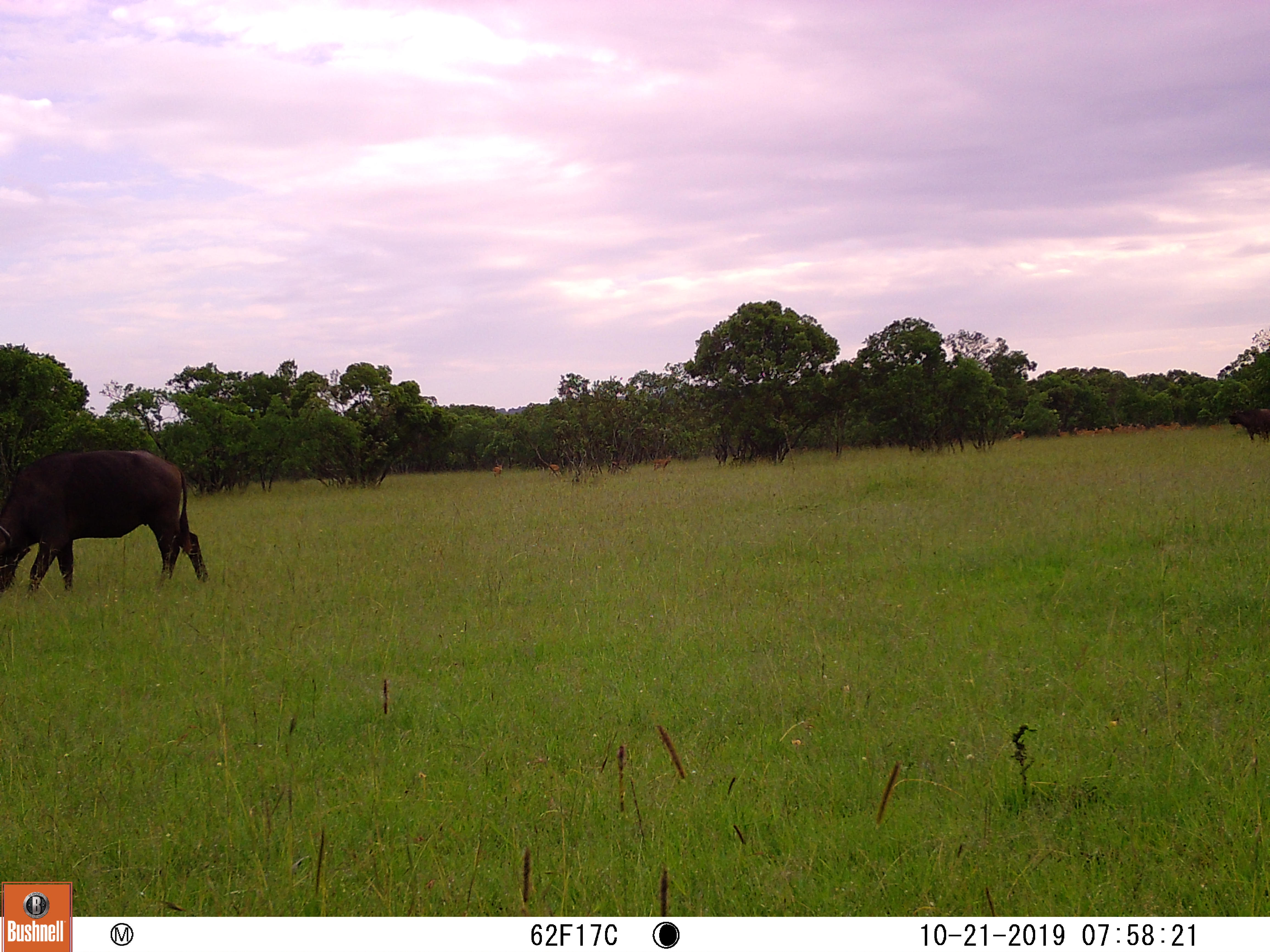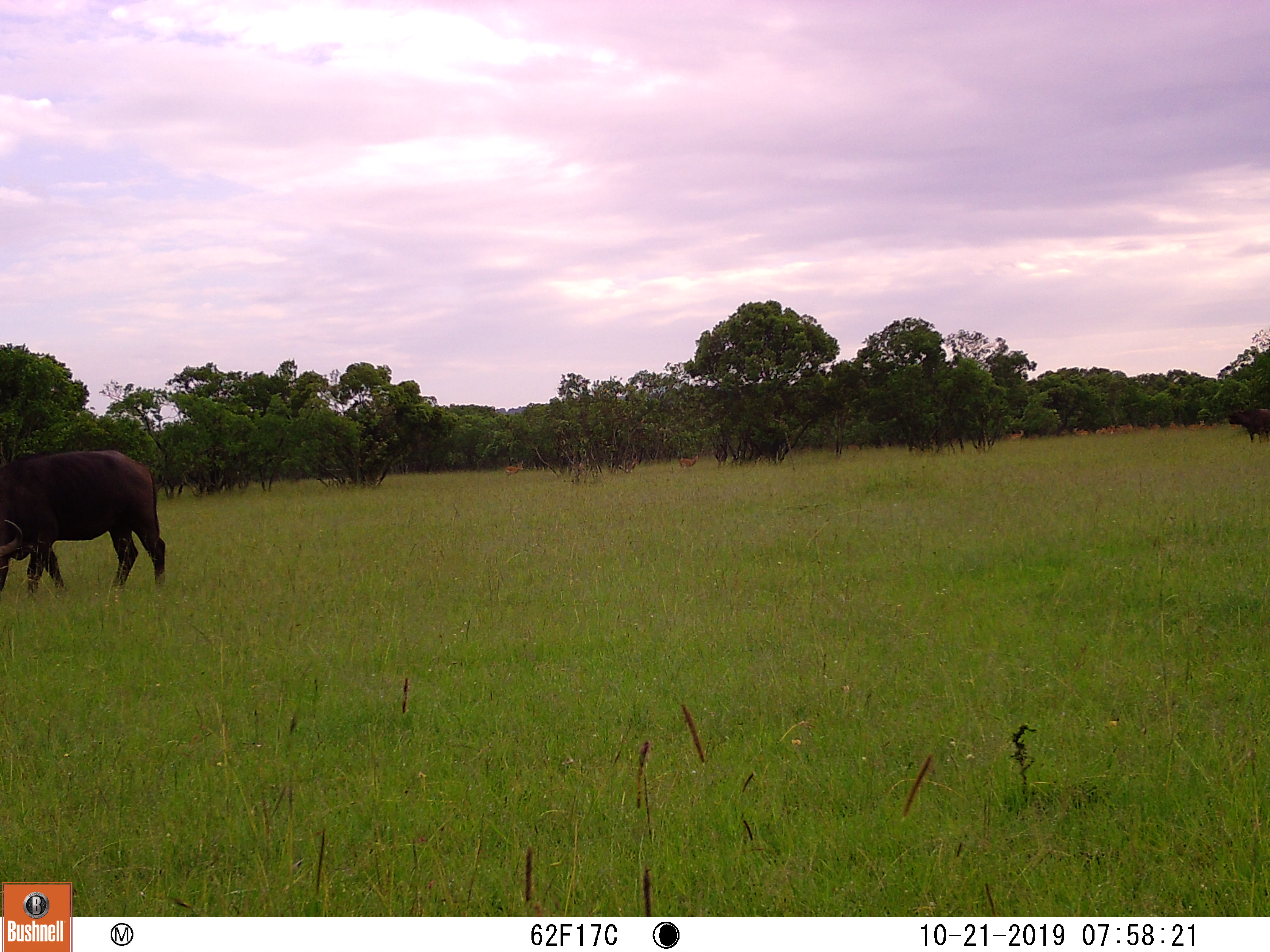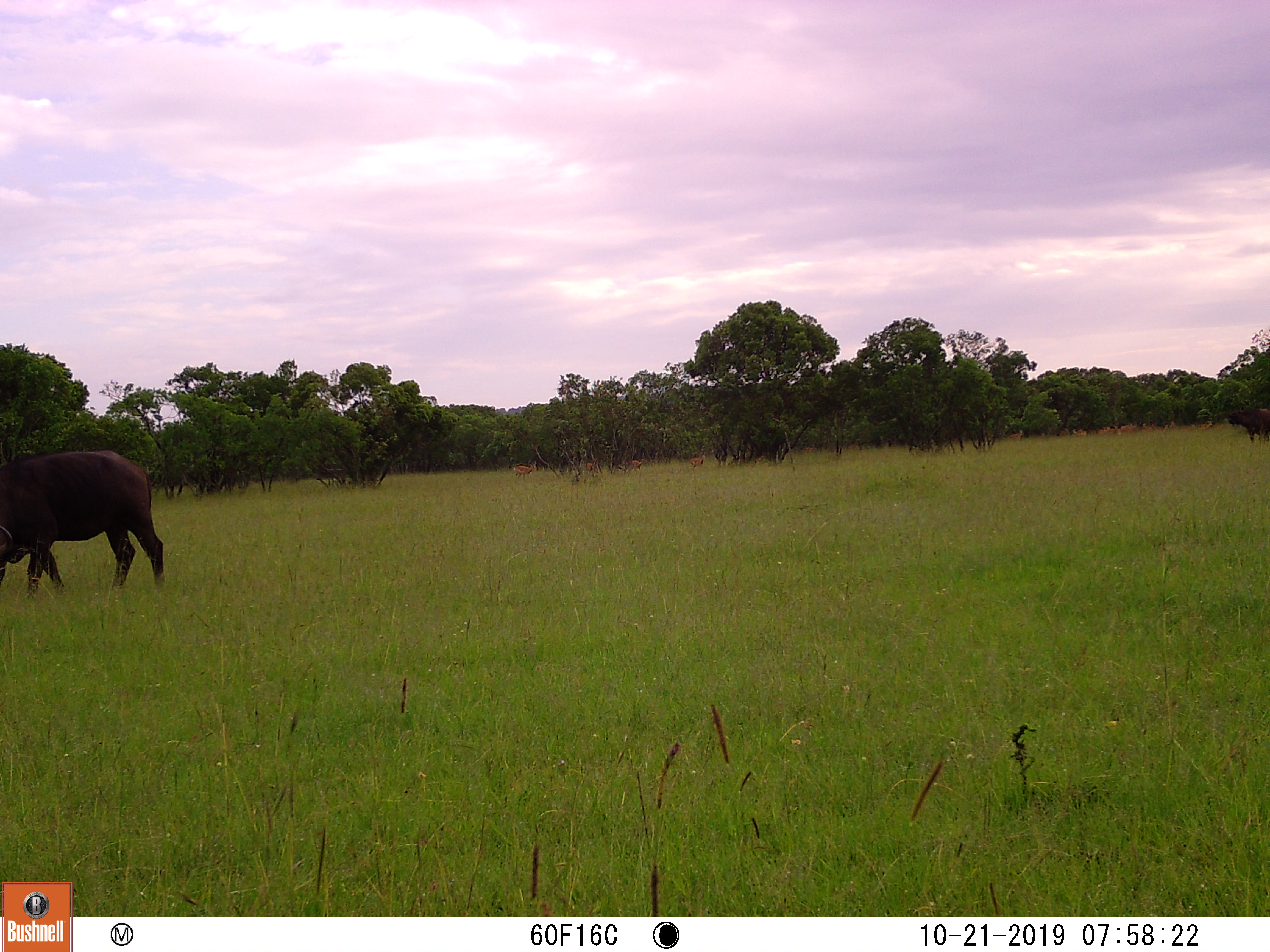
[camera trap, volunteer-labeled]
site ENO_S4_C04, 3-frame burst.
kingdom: Animalia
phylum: Chordata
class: Mammalia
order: Artiodactyla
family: Bovidae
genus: Syncerus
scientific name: Syncerus caffer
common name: african buffalo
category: buffalo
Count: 1.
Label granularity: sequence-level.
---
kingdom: Animalia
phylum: Chordata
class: Mammalia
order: Artiodactyla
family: Bovidae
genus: Aepyceros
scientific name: Aepyceros melampus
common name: impala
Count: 11-50.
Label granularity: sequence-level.